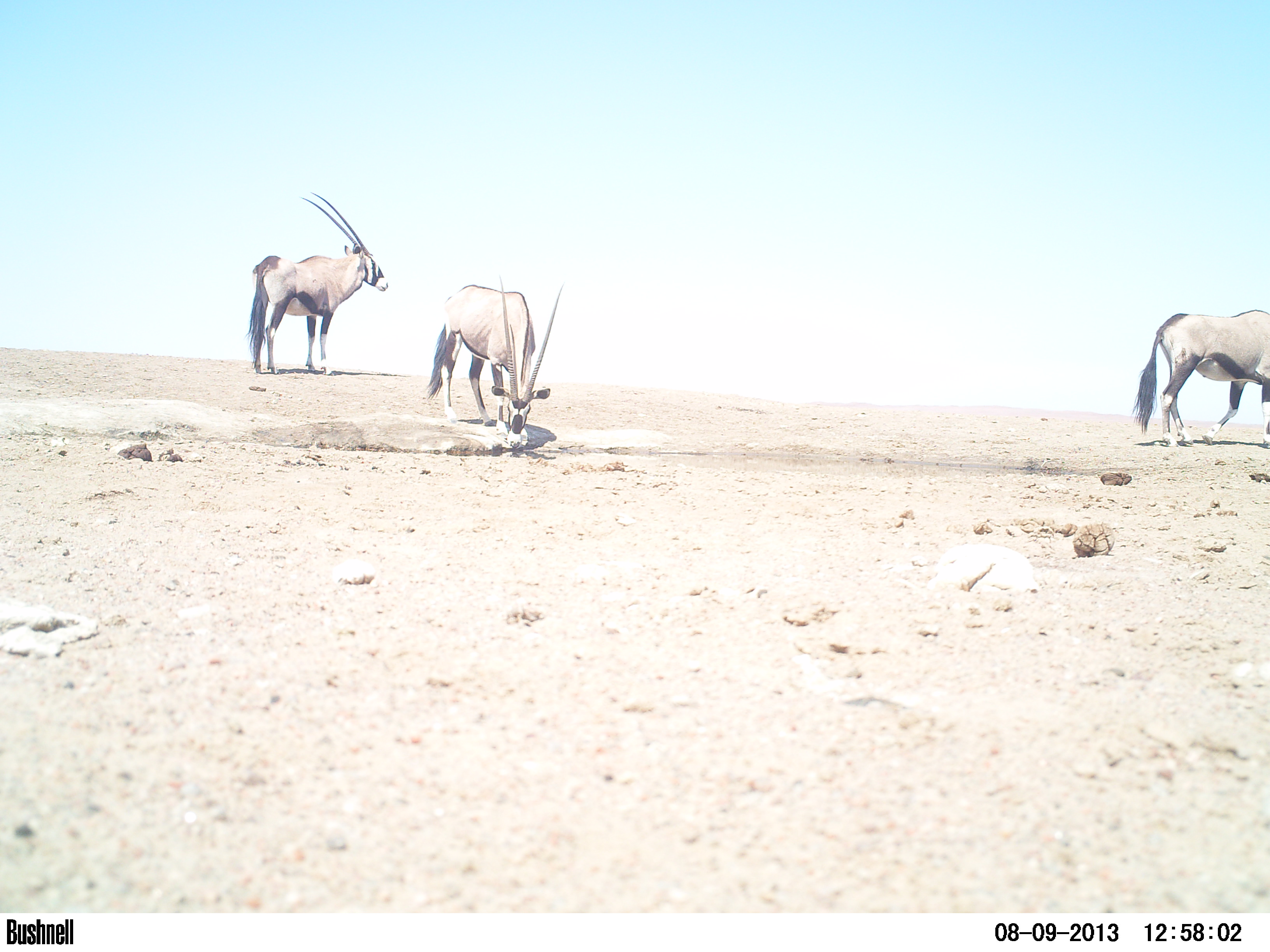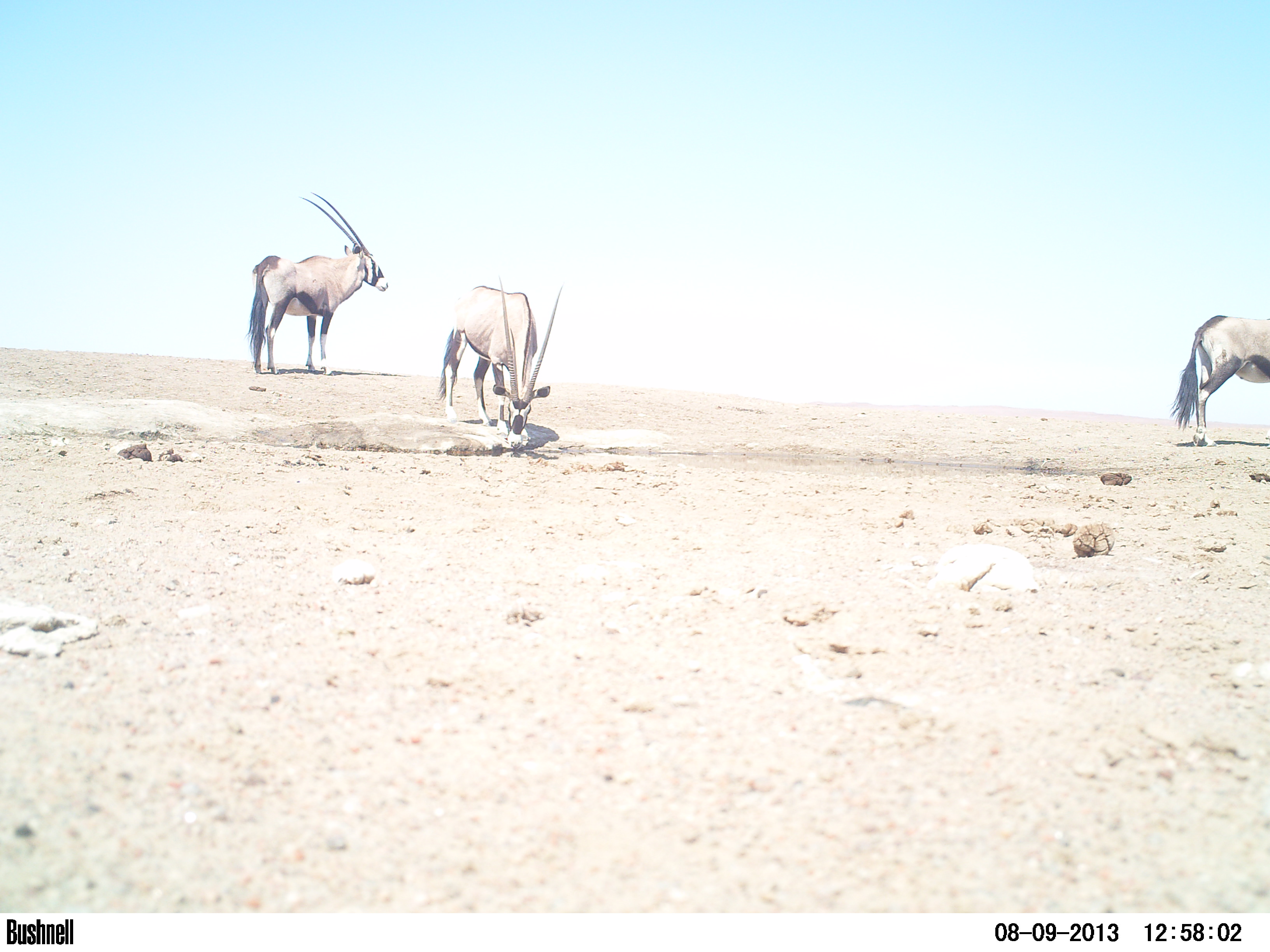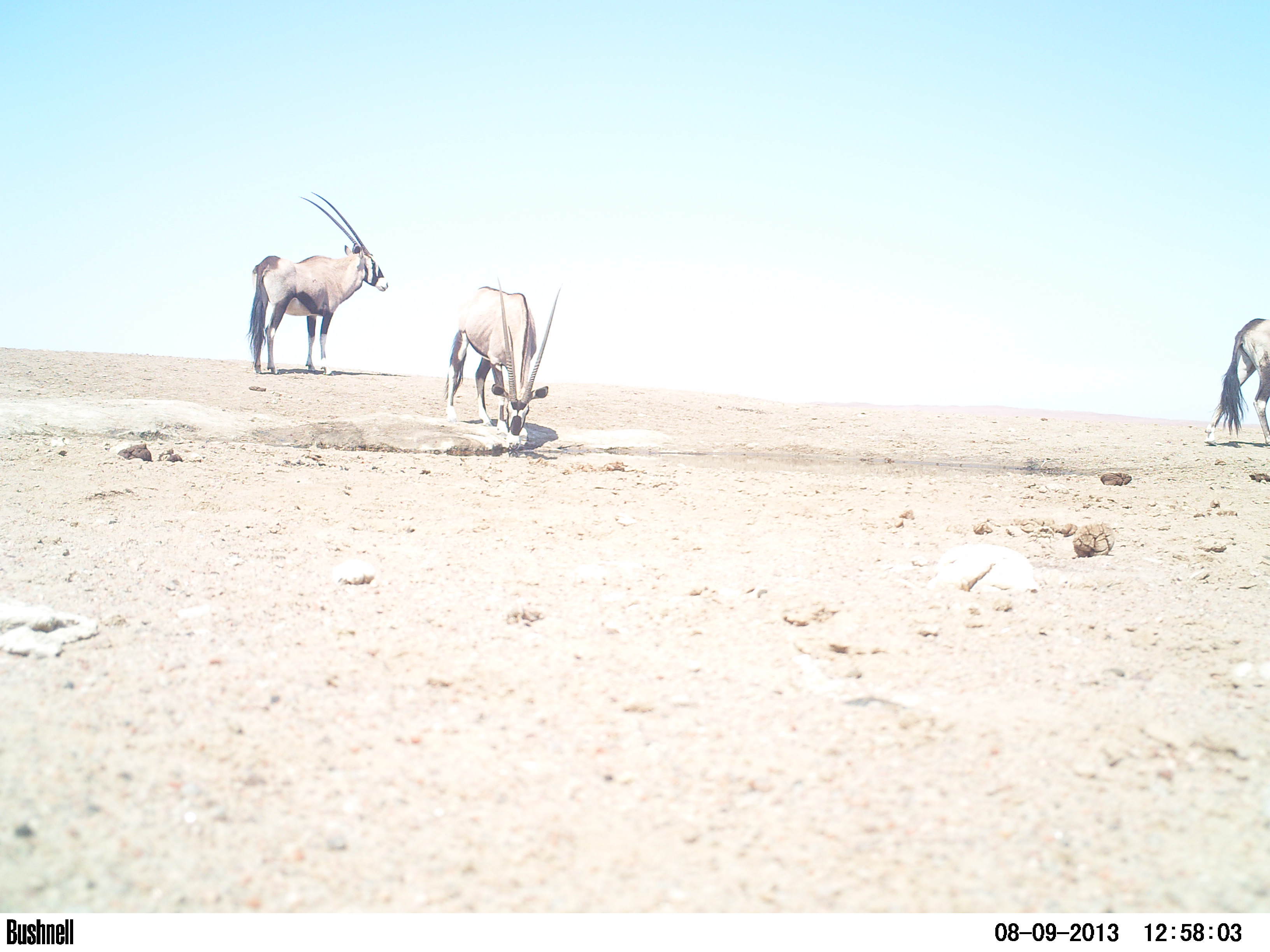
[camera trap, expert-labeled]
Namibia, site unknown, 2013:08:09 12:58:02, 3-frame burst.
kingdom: Animalia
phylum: Chordata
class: Mammalia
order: Artiodactyla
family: Bovidae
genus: Oryx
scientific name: Oryx gazella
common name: gemsbok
Oryx gazella (gemsbok).